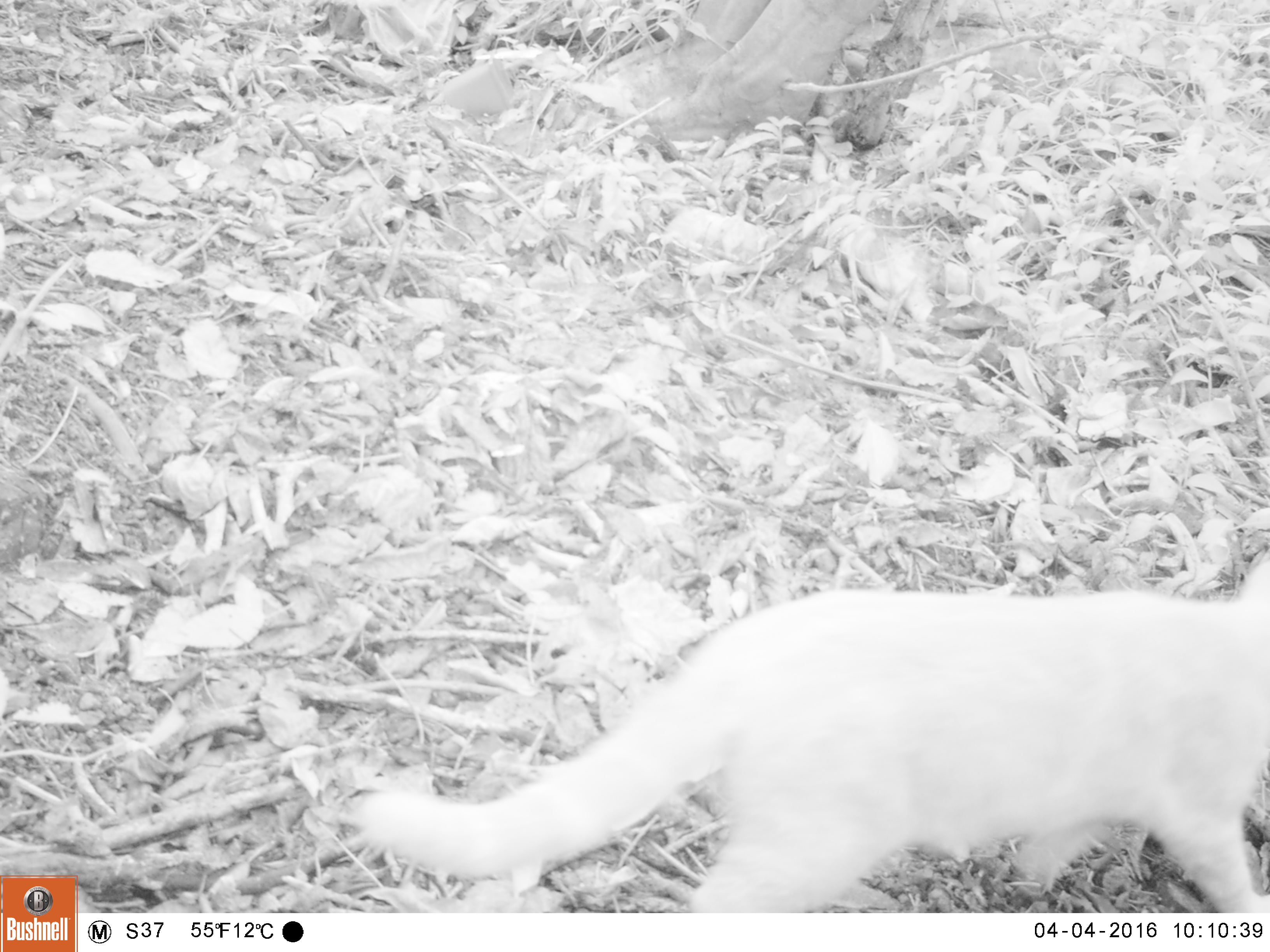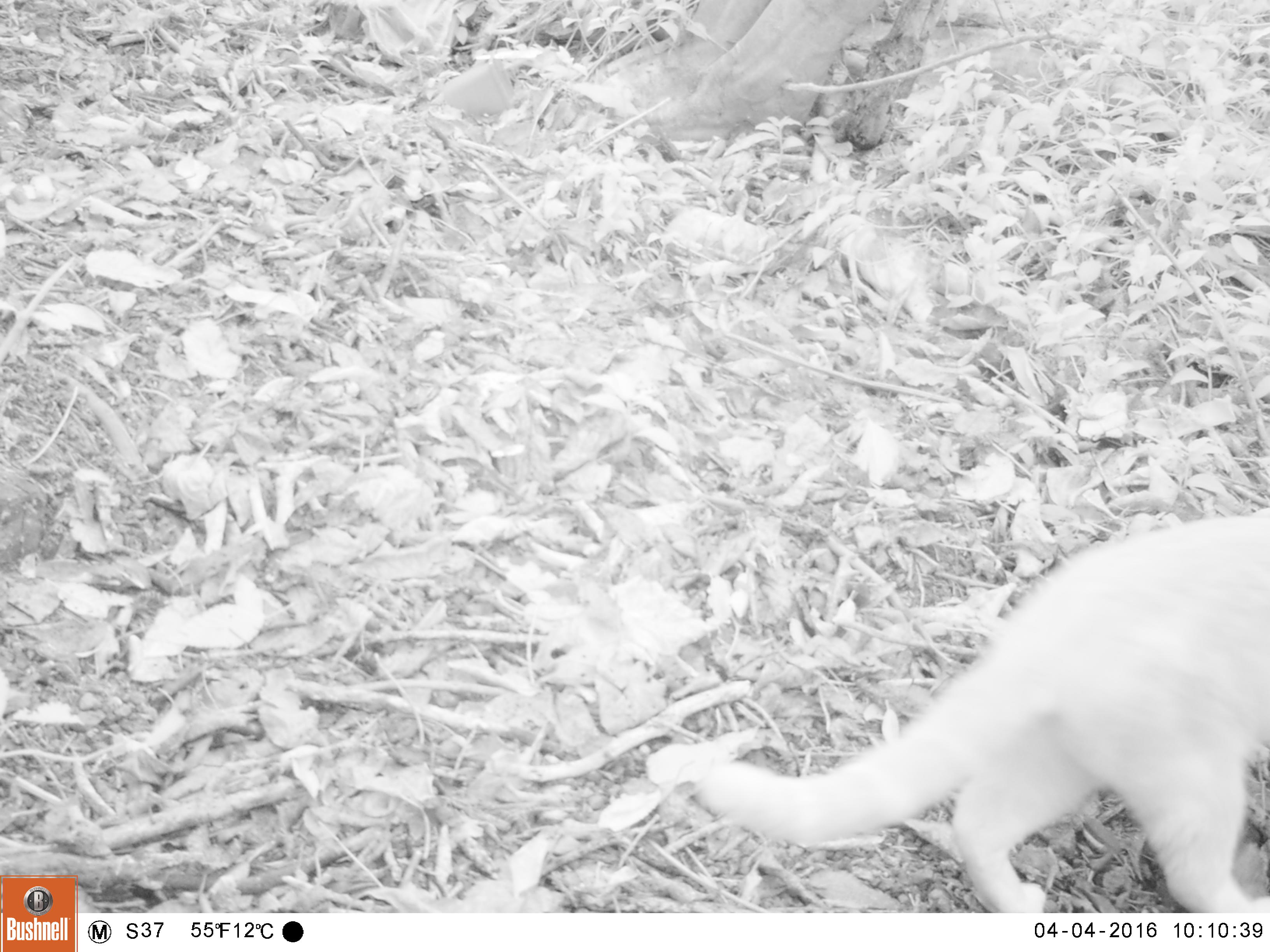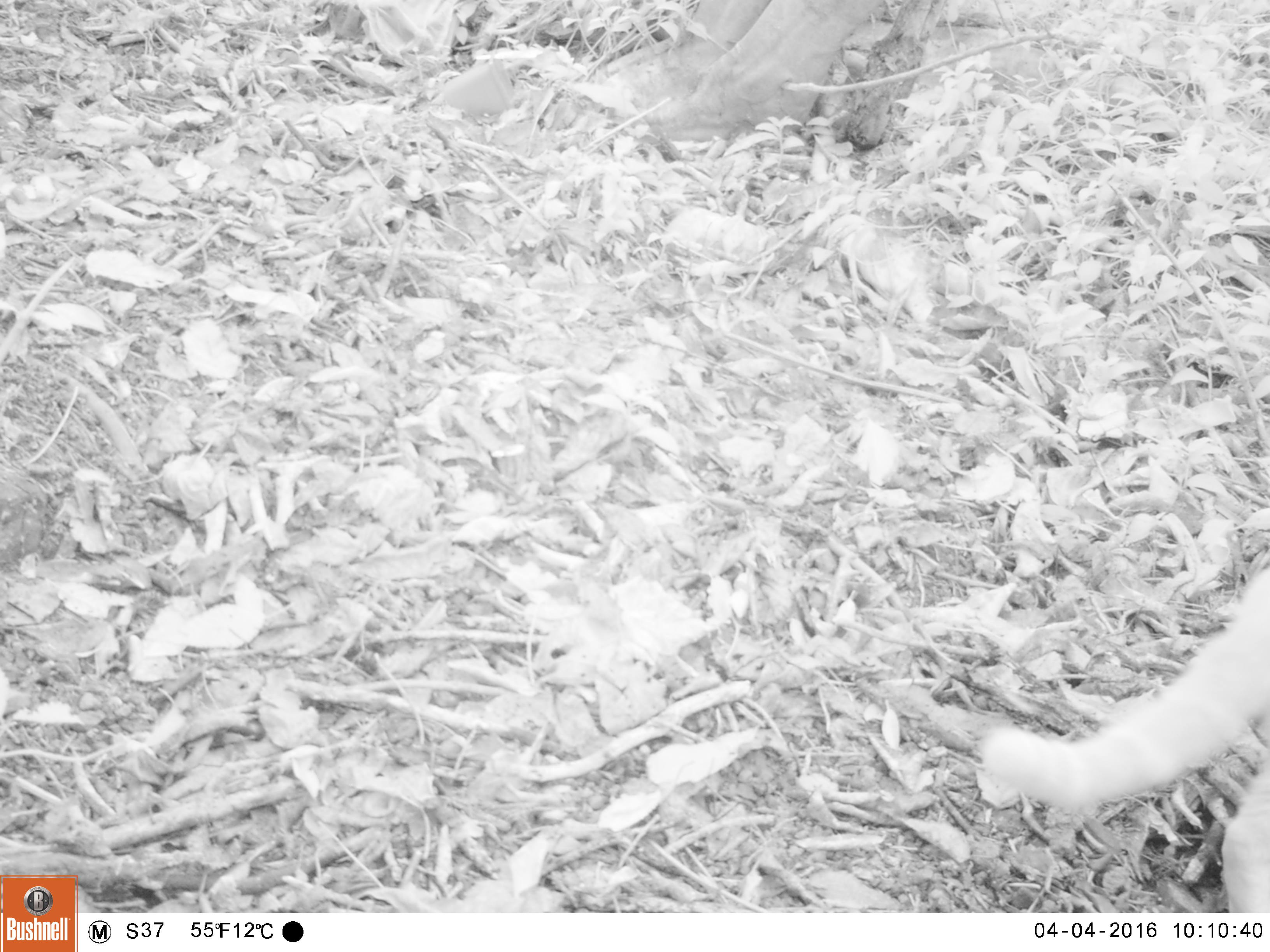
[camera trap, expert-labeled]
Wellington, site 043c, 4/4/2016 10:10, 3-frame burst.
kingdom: Animalia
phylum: Chordata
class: Mammalia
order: Carnivora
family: Felidae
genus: Felis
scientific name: Felis catus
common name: cat